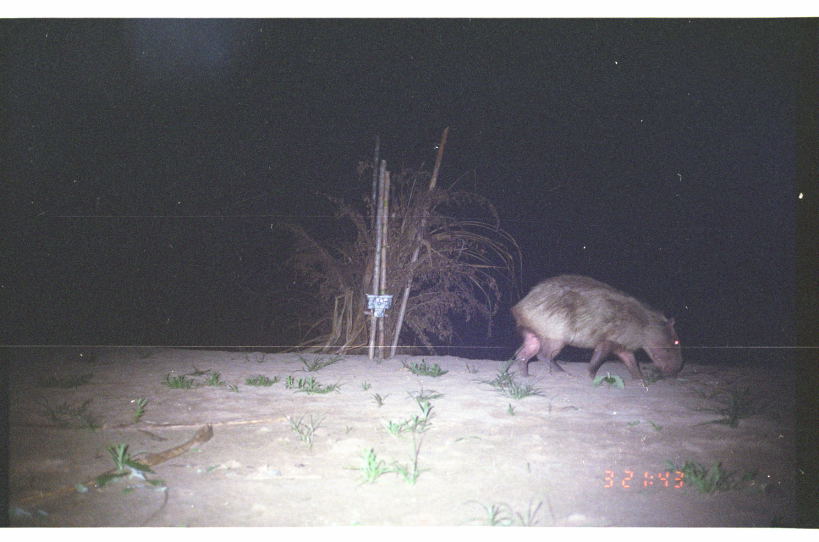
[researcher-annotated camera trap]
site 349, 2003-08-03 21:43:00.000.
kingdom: Animalia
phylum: Chordata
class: Mammalia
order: Rodentia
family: Caviidae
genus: Hydrochoerus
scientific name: Hydrochoerus hydrochaeris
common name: capybara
Hydrochoerus hydrochaeris (capybara).